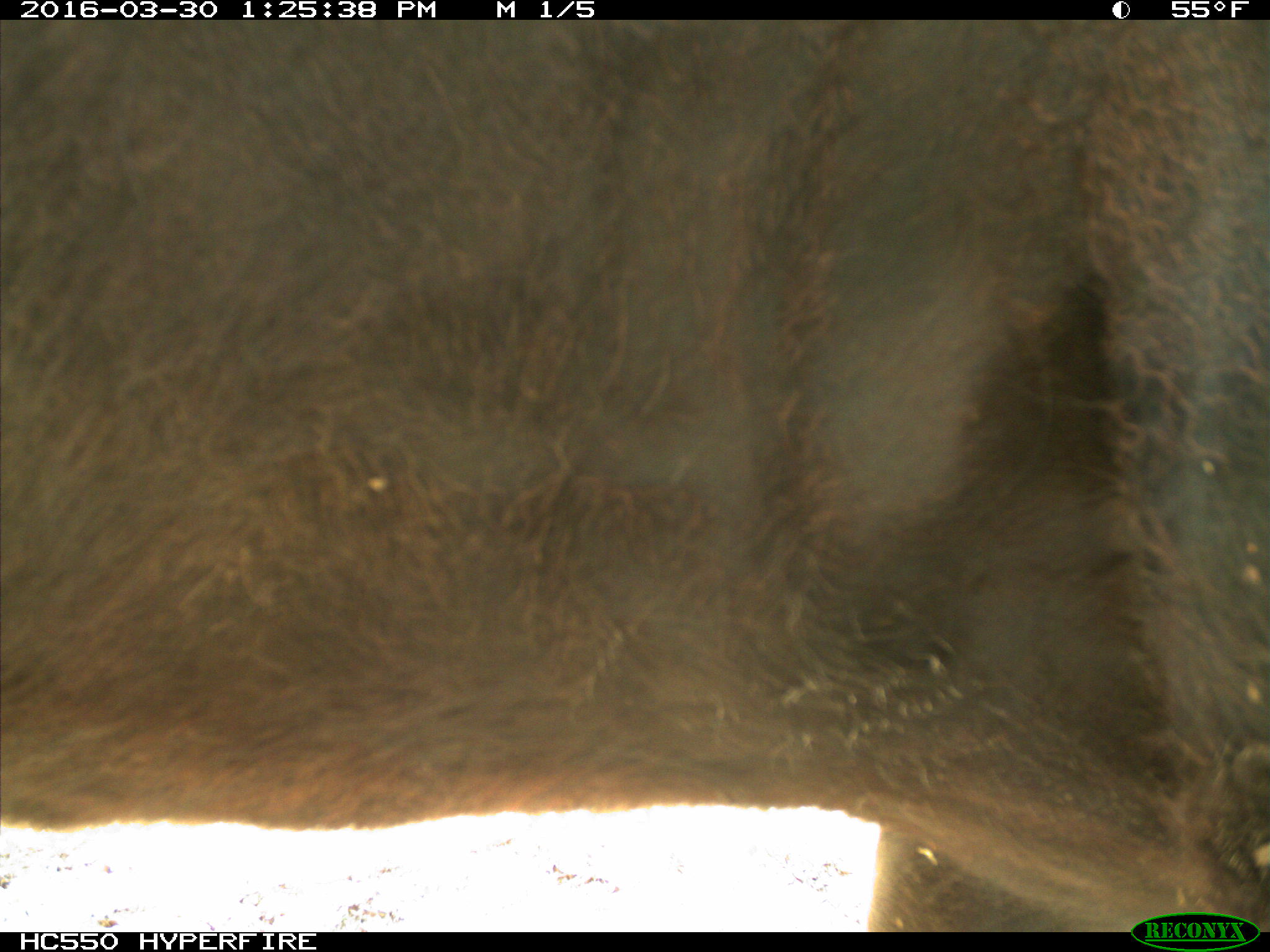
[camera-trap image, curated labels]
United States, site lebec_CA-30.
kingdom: Animalia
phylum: Chordata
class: Mammalia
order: Artiodactyla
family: Bovidae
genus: Bos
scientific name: Bos taurus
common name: domestic cow